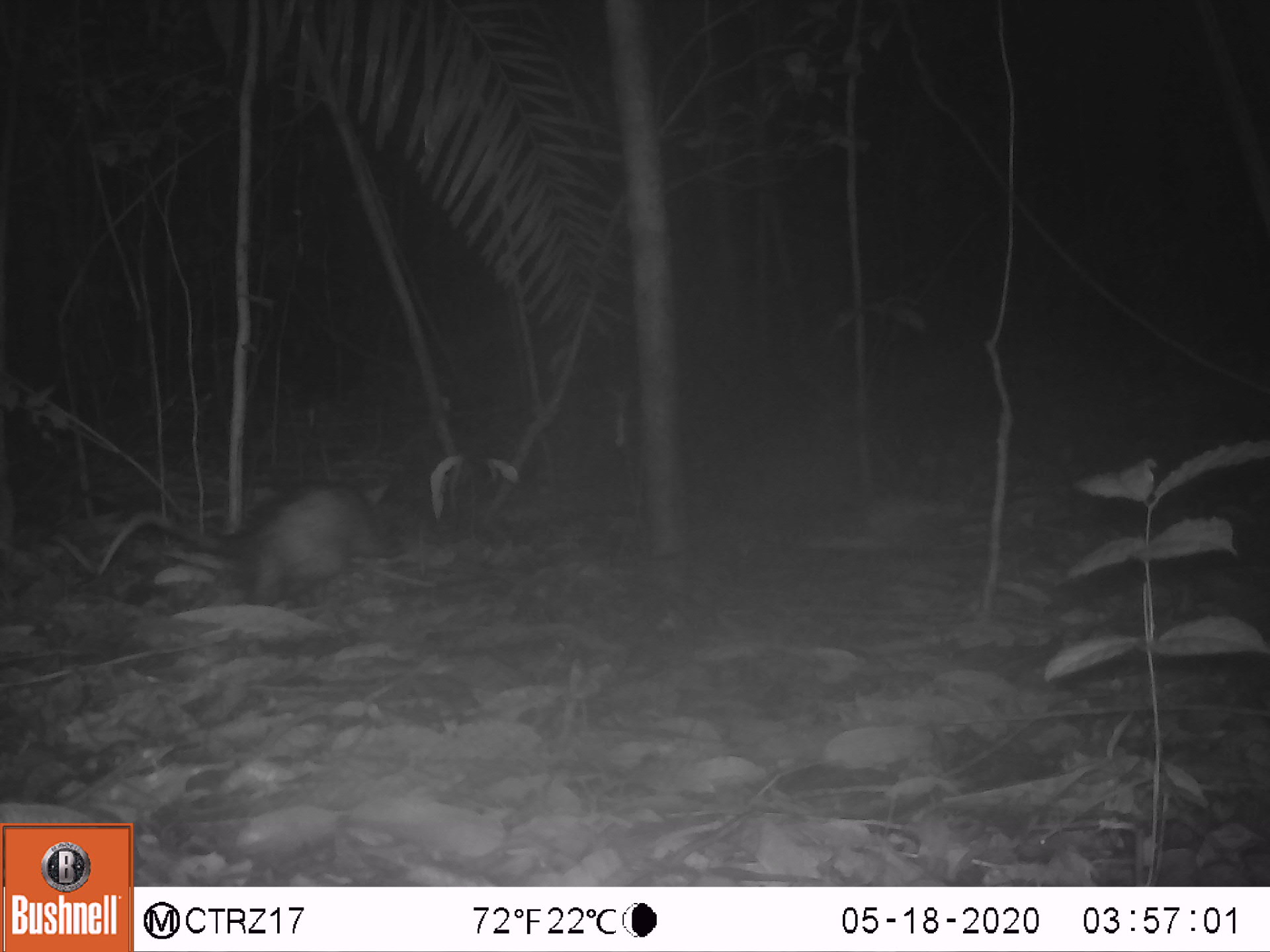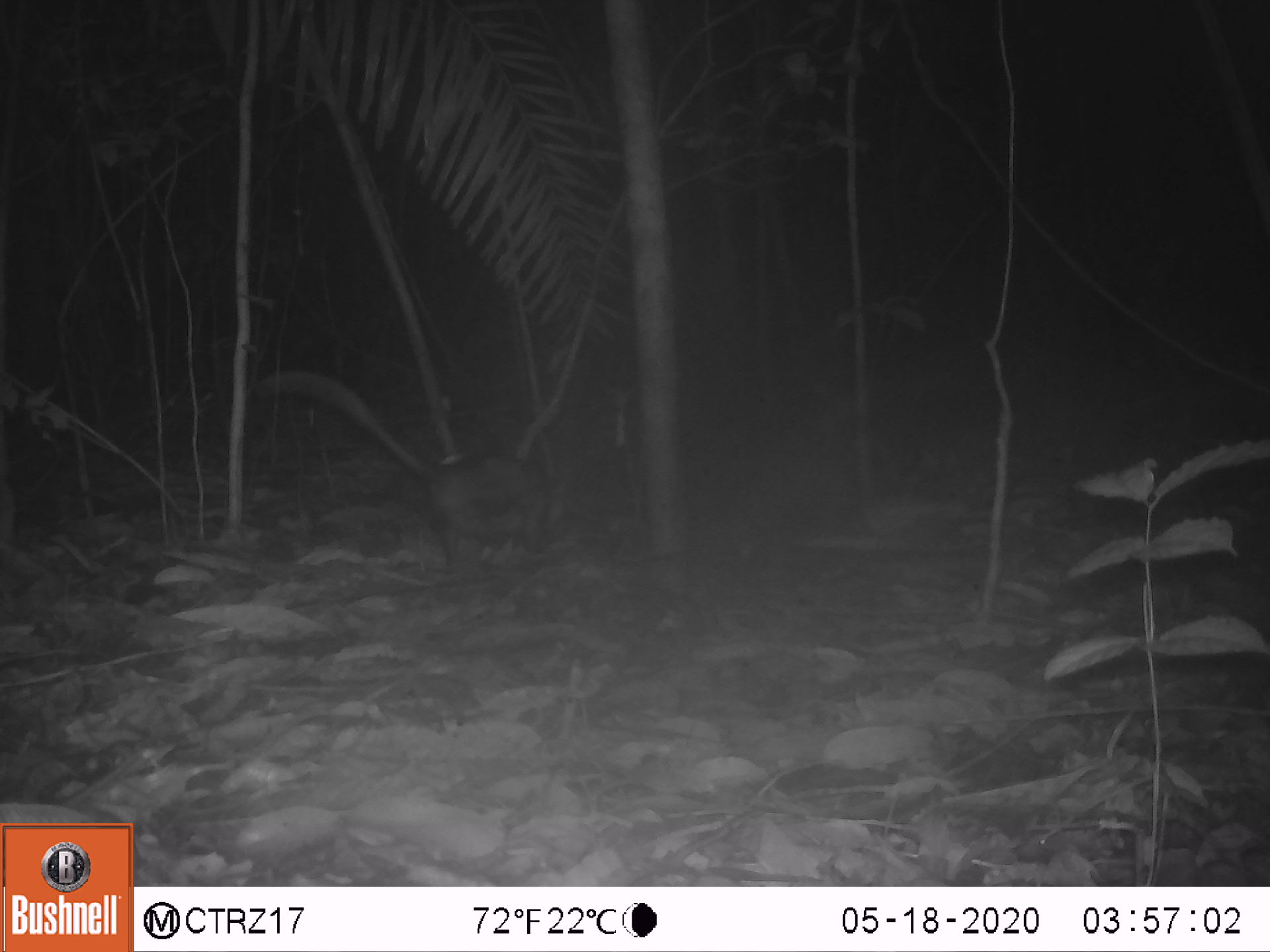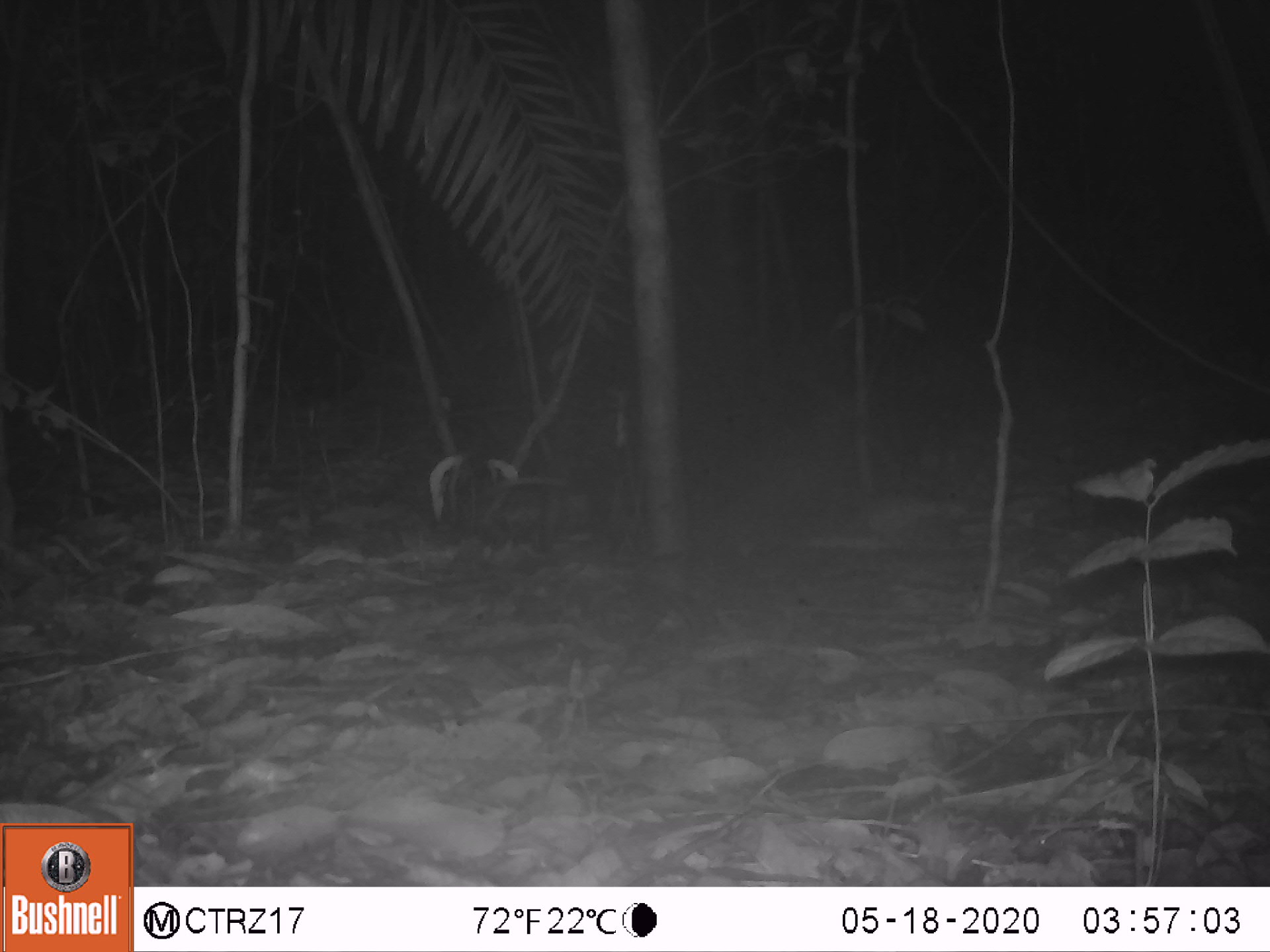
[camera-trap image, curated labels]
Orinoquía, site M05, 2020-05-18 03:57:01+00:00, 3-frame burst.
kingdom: Animalia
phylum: Chordata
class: Mammalia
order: Didelphimorphia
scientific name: Didelphimorphia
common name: possum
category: unknown possum